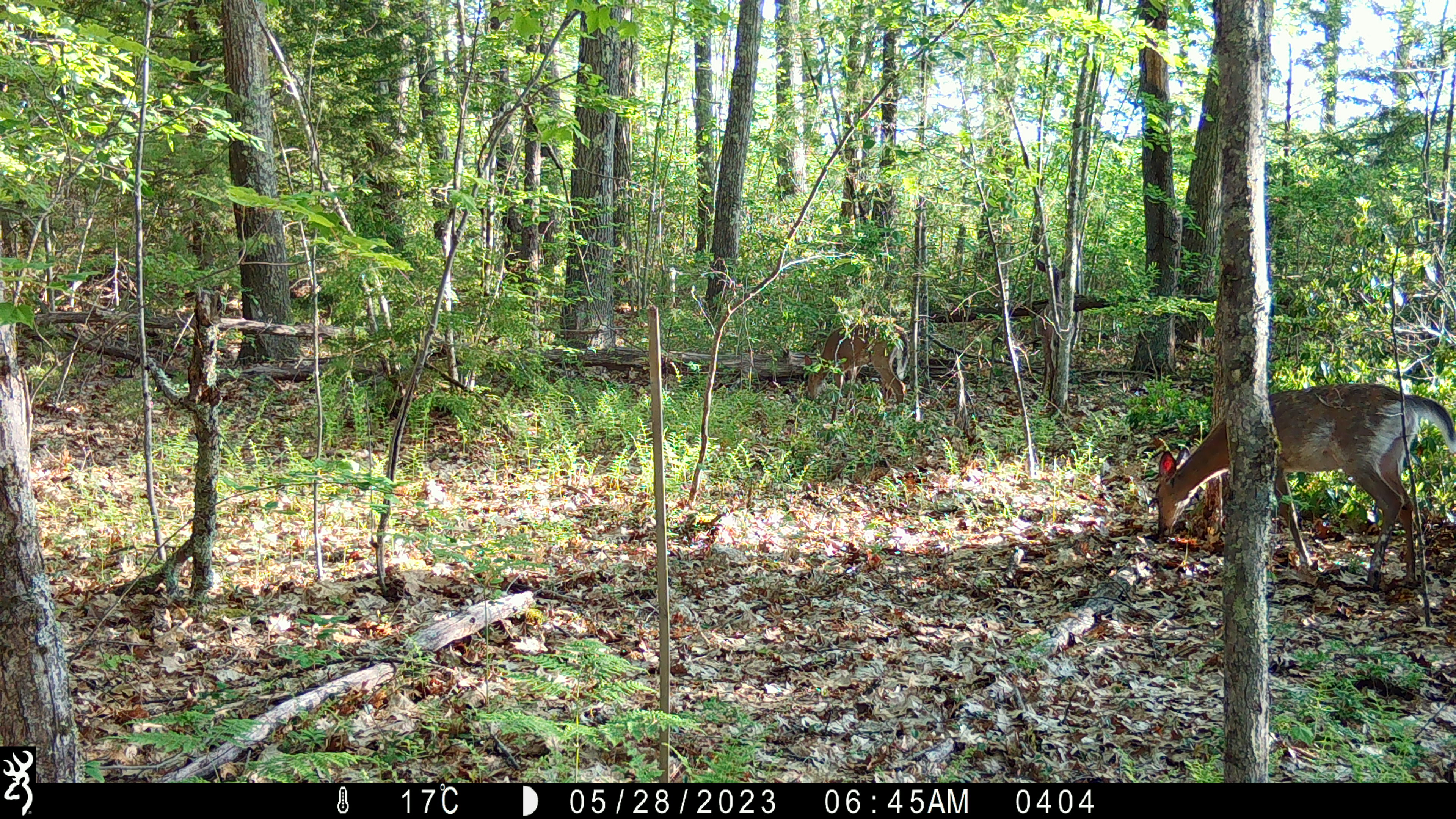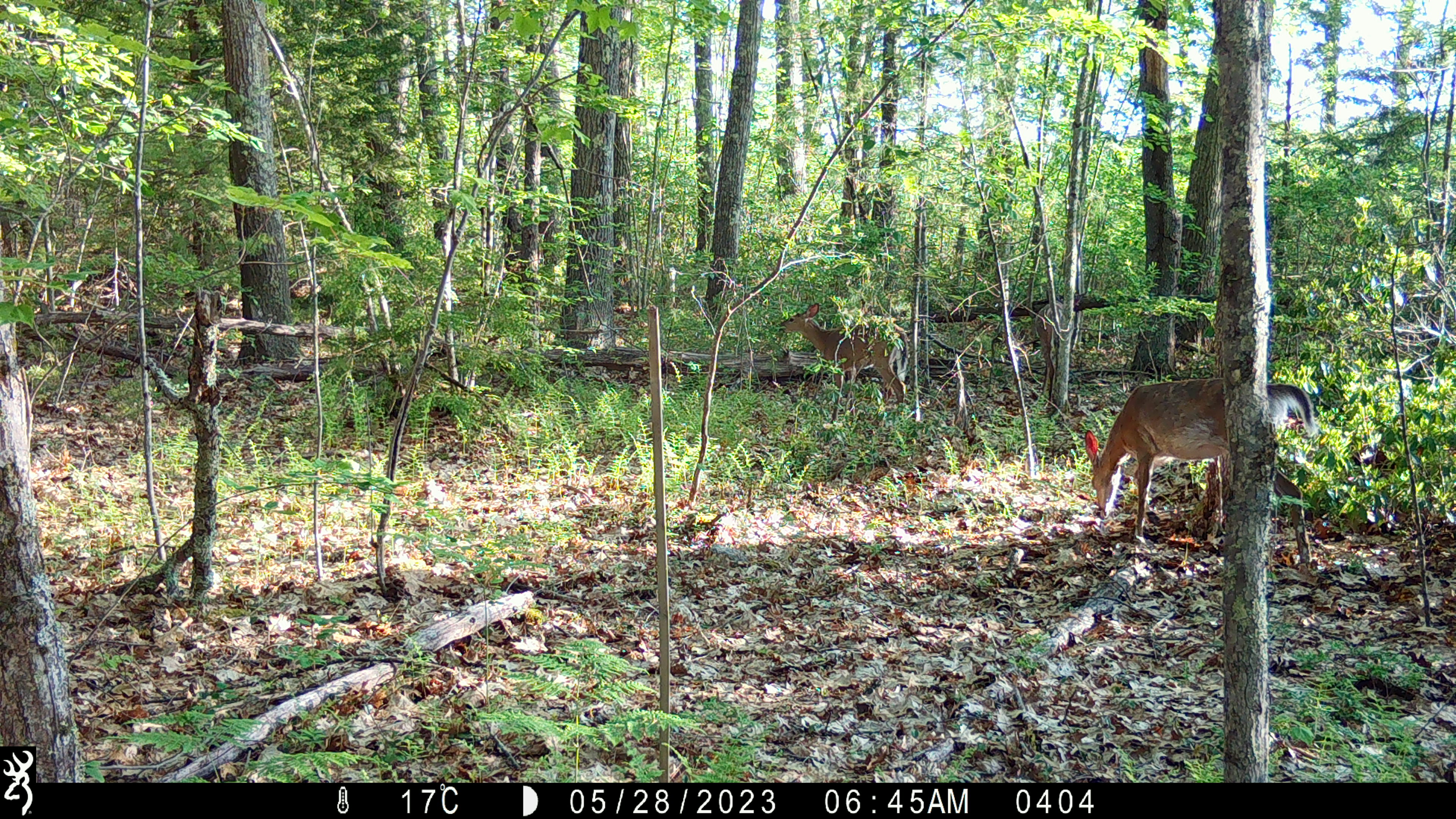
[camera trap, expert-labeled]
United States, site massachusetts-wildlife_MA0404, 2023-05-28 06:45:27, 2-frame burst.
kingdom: Animalia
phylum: Chordata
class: Mammalia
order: Artiodactyla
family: Cervidae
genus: Odocoileus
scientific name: Odocoileus virginianus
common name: white-tailed deer